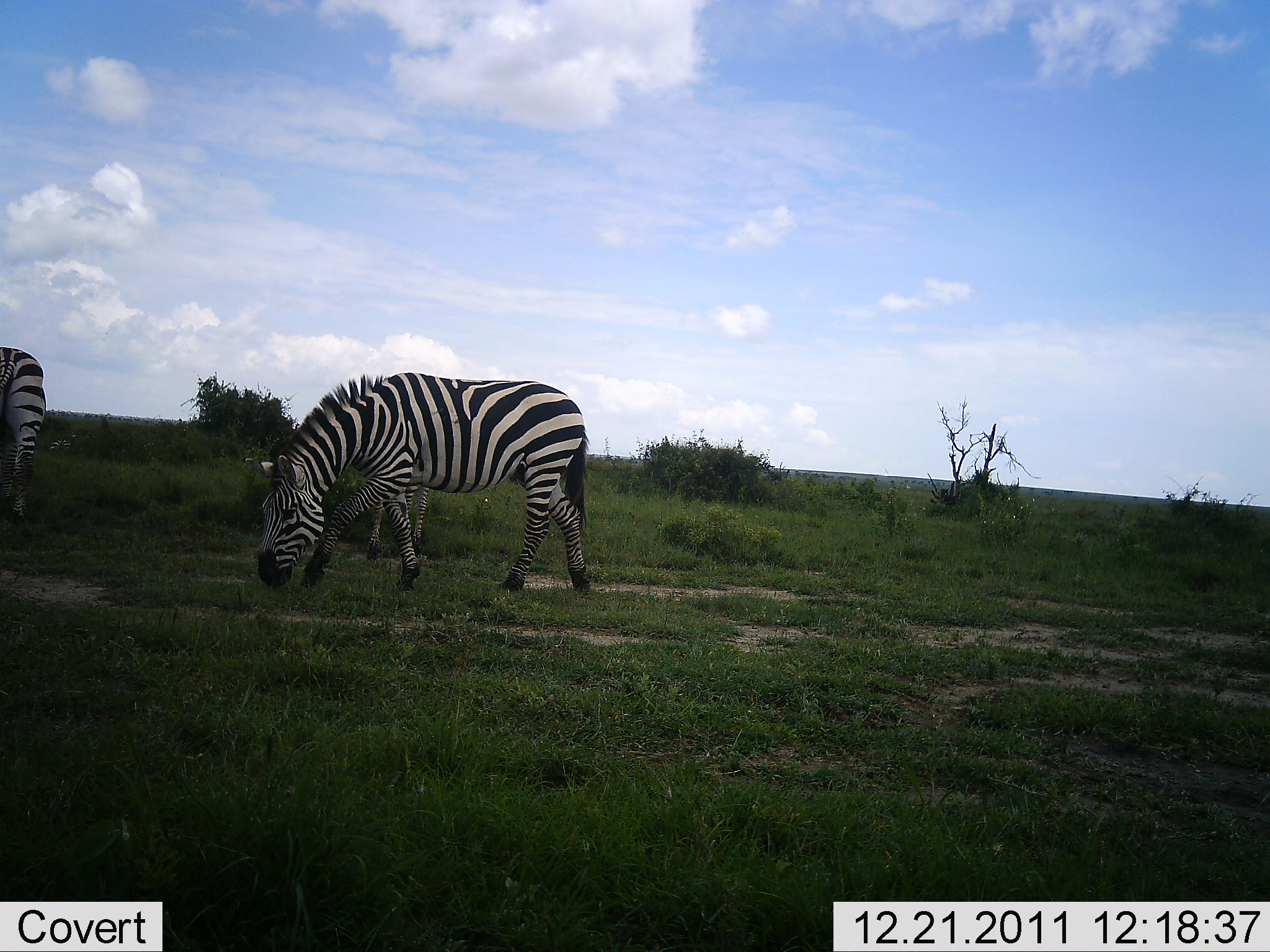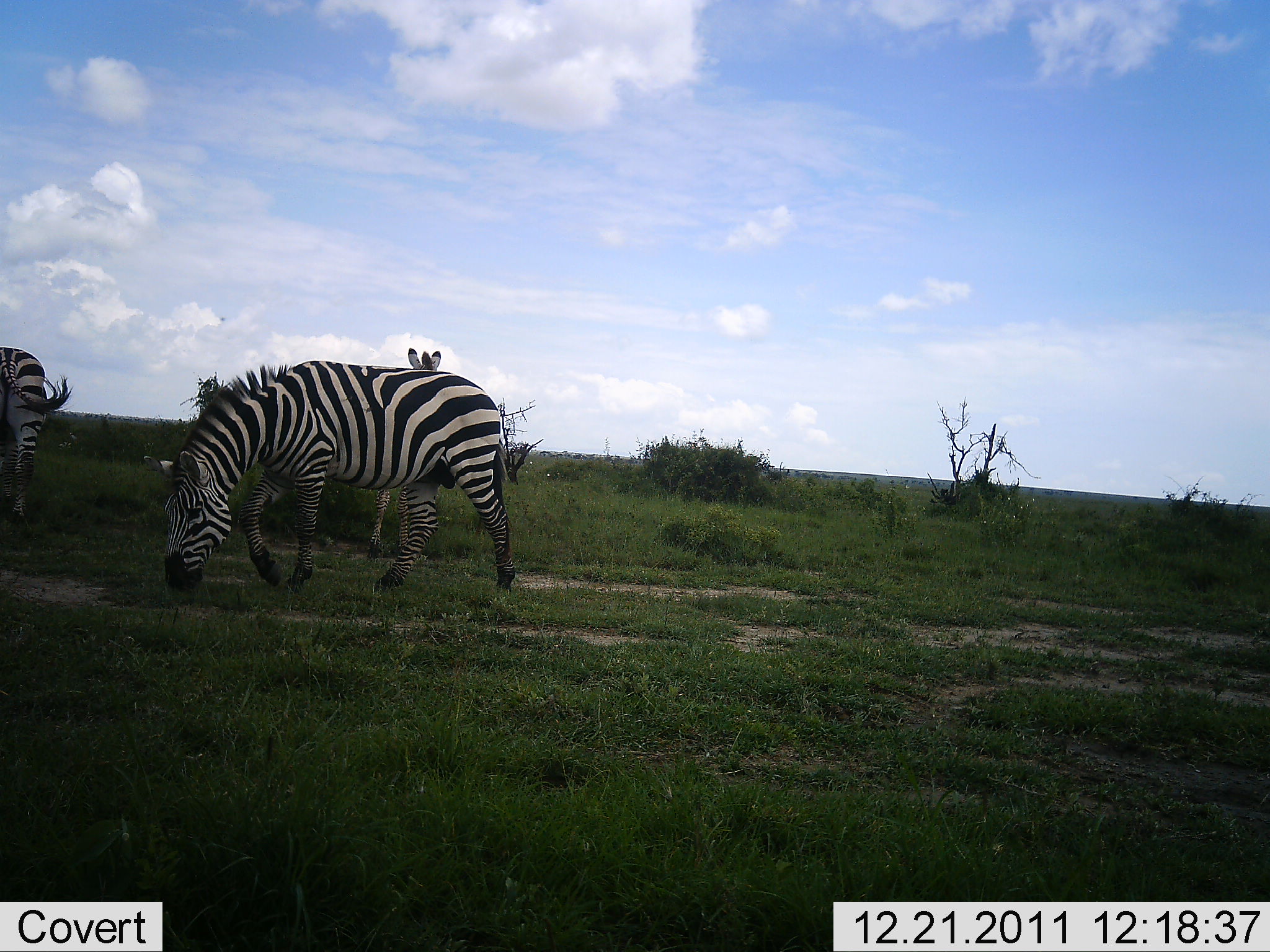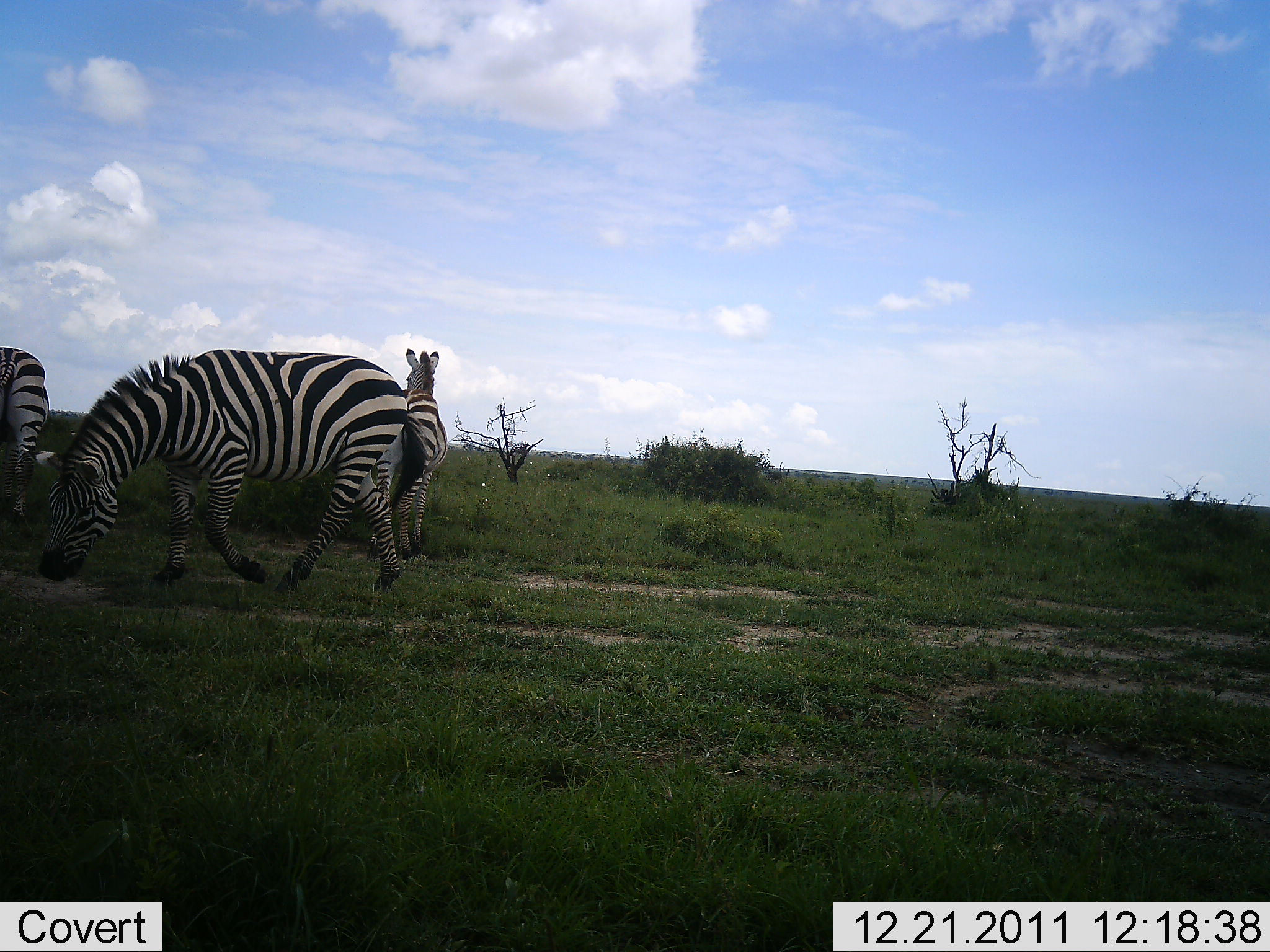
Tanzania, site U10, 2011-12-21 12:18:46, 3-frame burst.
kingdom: Animalia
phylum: Chordata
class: Mammalia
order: Perissodactyla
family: Equidae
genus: Equus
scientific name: Equus quagga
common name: plains zebra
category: zebra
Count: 3.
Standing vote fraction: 60%.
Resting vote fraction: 0%.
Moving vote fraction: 70%.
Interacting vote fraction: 0%.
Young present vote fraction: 0%.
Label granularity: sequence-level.